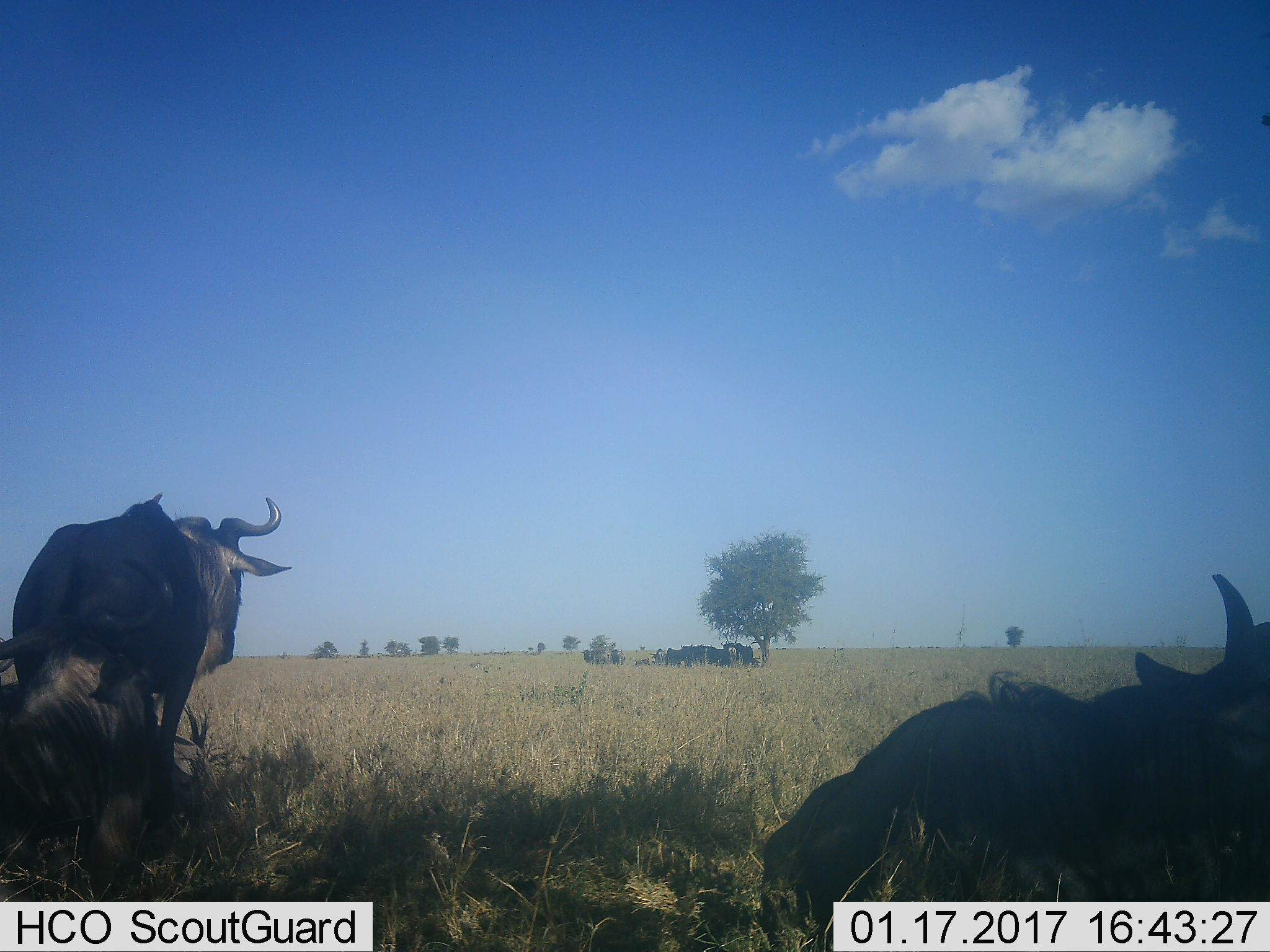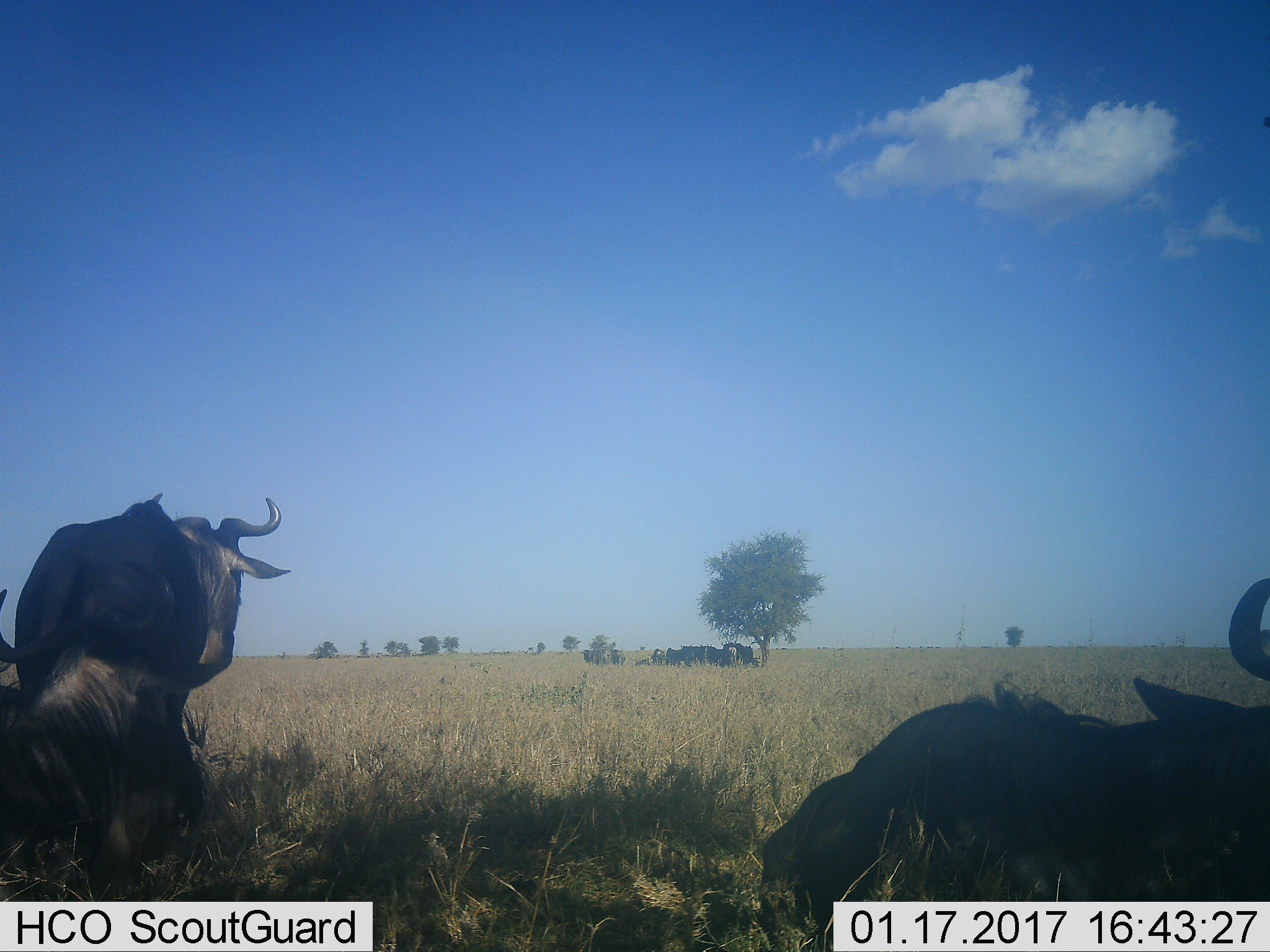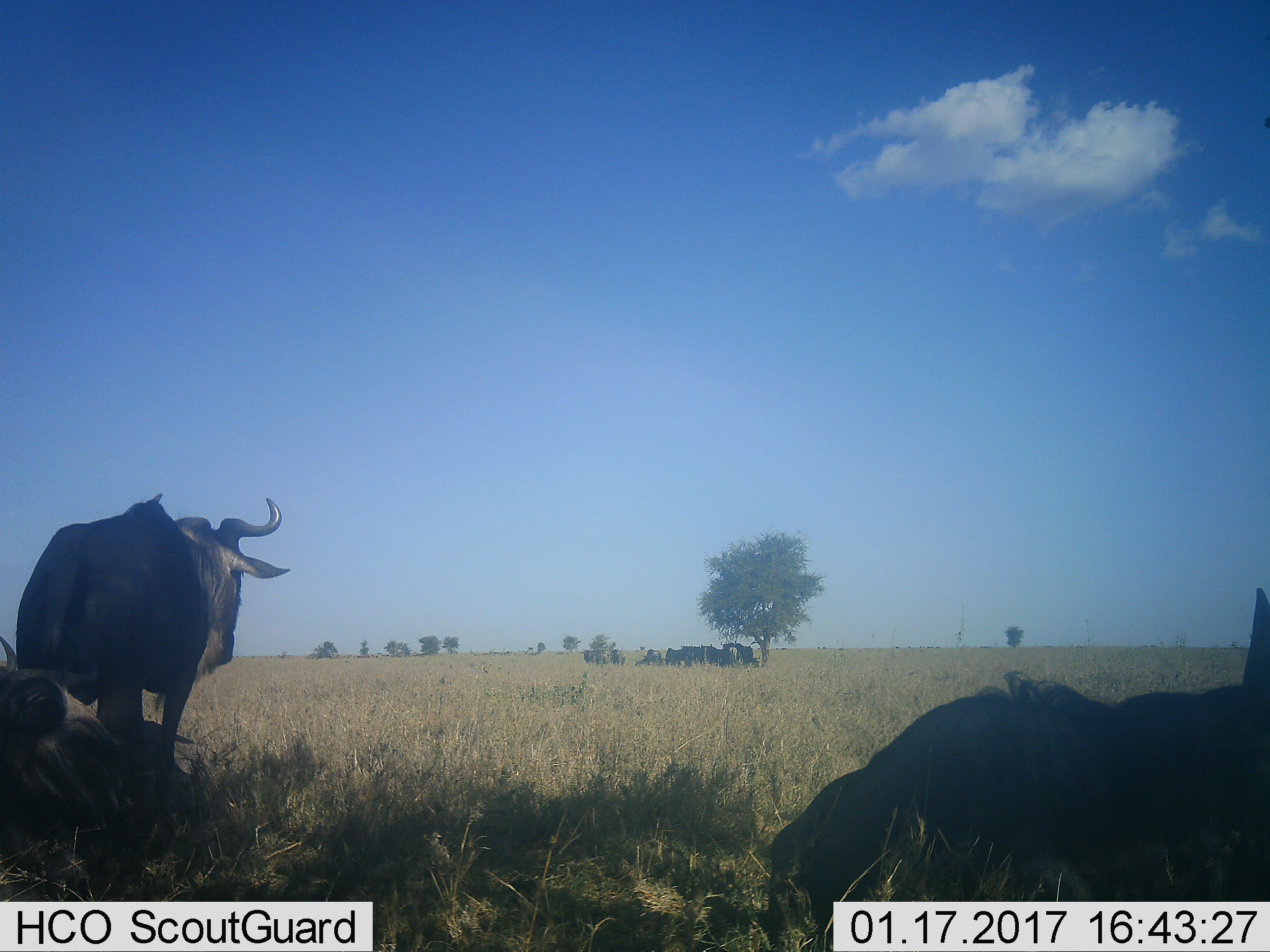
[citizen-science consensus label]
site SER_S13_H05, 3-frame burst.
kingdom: Animalia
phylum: Chordata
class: Mammalia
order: Artiodactyla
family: Bovidae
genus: Connochaetes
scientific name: Connochaetes taurinus taurinus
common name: blue wildebeest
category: wildebeestblue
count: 11-50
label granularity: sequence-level